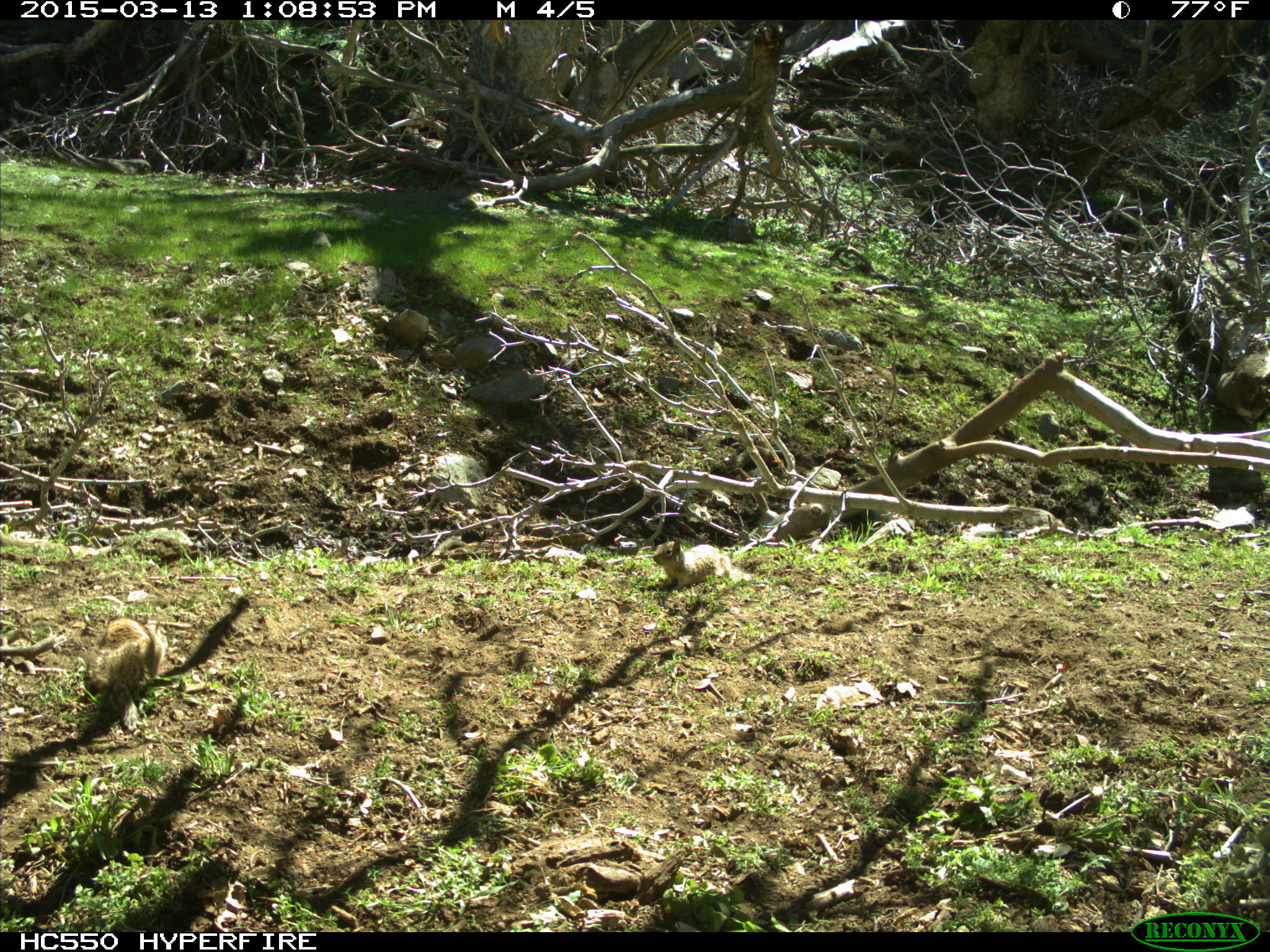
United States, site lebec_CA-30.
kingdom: Animalia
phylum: Chordata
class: Mammalia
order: Rodentia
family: Sciuridae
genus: Otospermophilus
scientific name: Otospermophilus beecheyi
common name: california ground squirrel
Otospermophilus beecheyi (california ground squirrel).